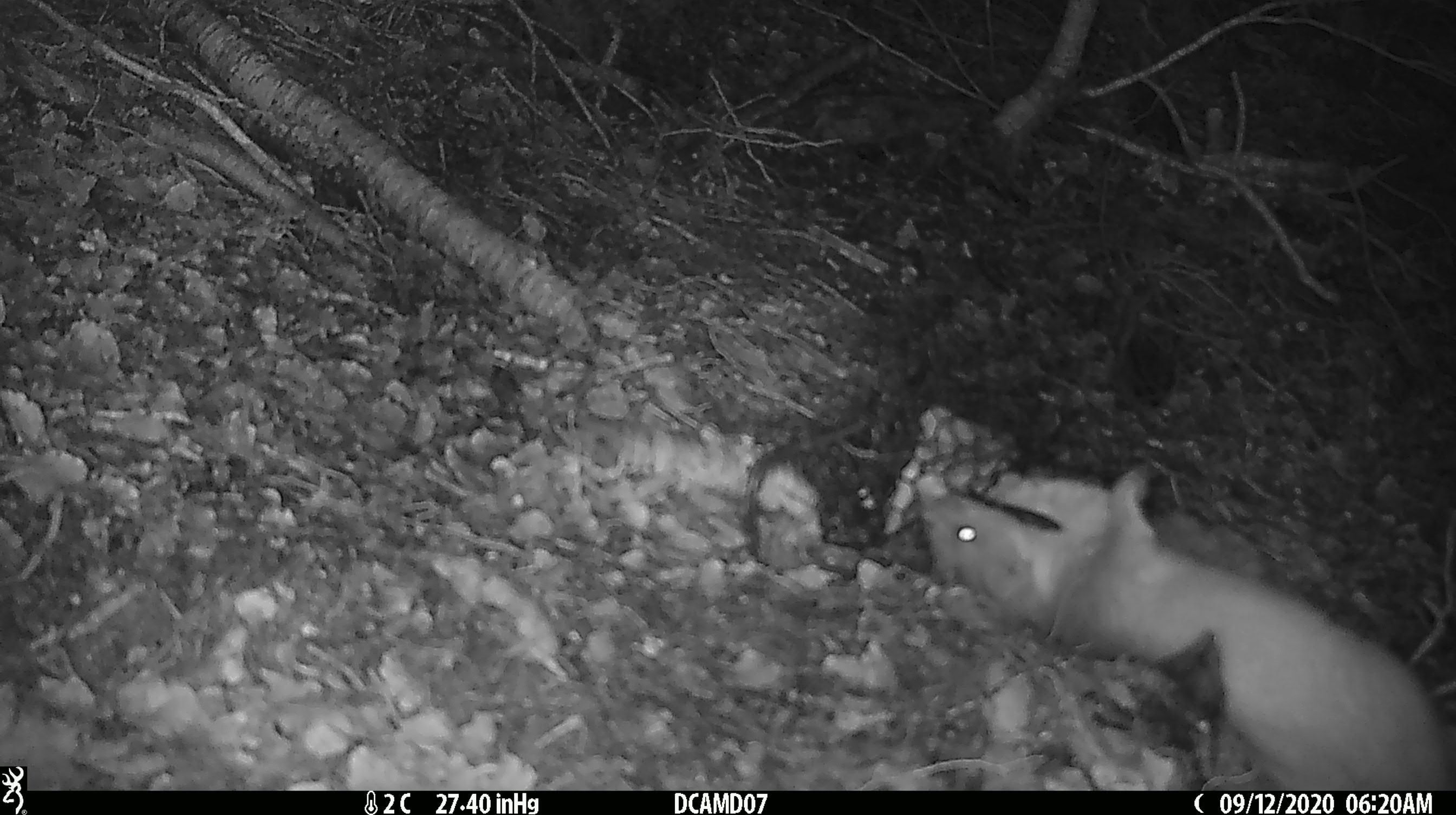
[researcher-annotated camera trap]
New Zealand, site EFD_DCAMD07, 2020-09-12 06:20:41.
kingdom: Animalia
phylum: Chordata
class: Mammalia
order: Carnivora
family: Mustelidae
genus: Mustela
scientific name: Mustela erminea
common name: stoat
Stoat (Mustela erminea).